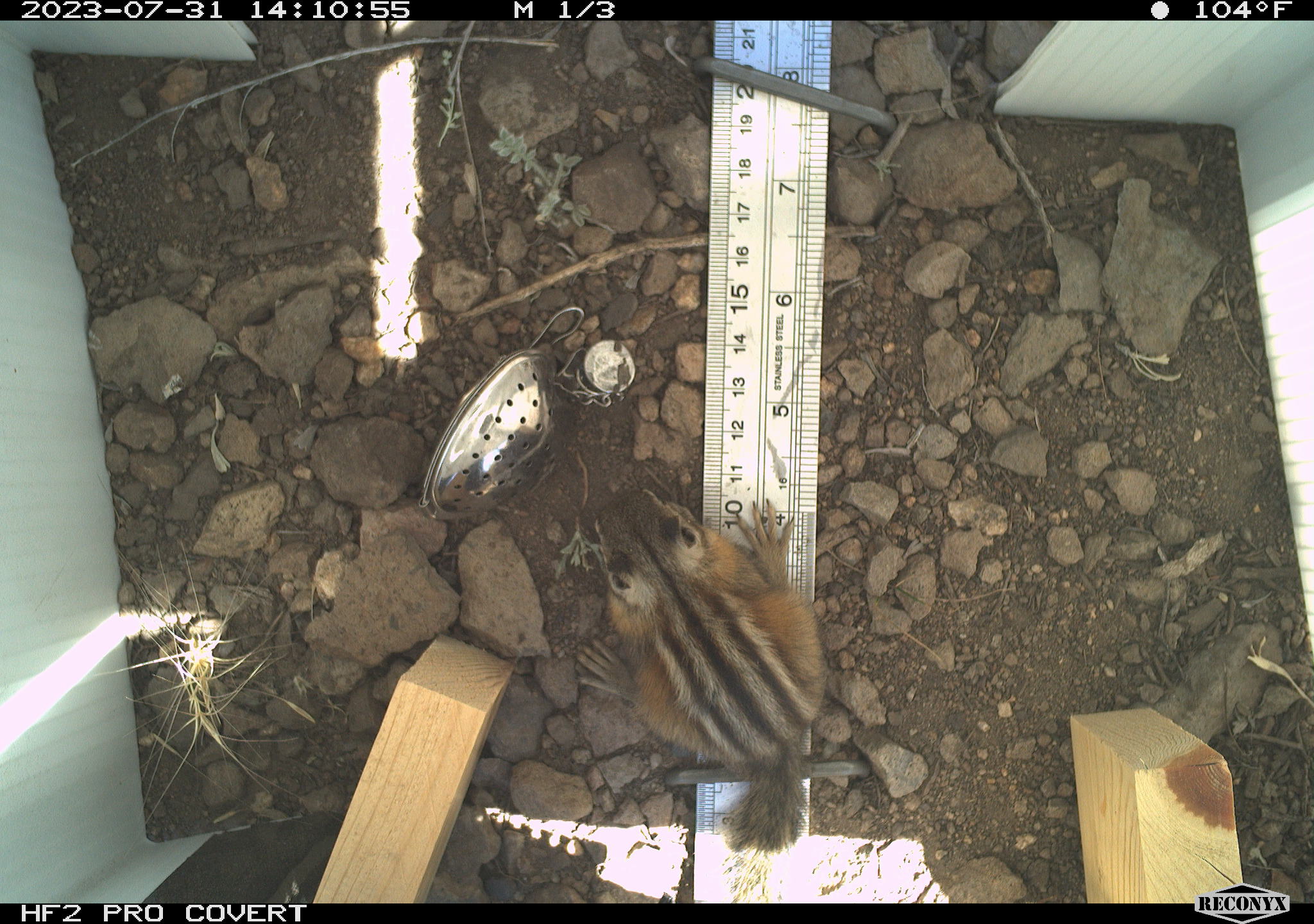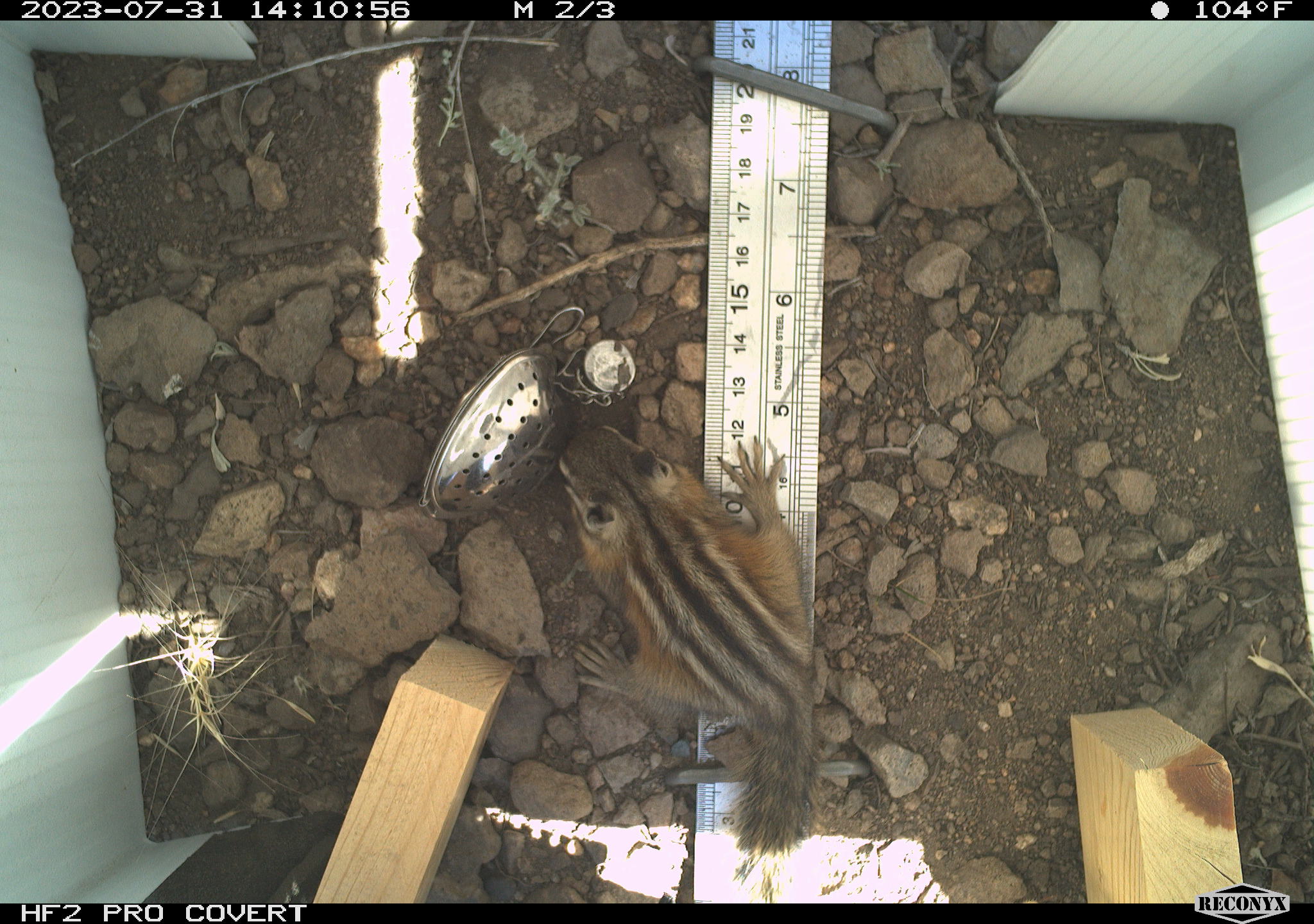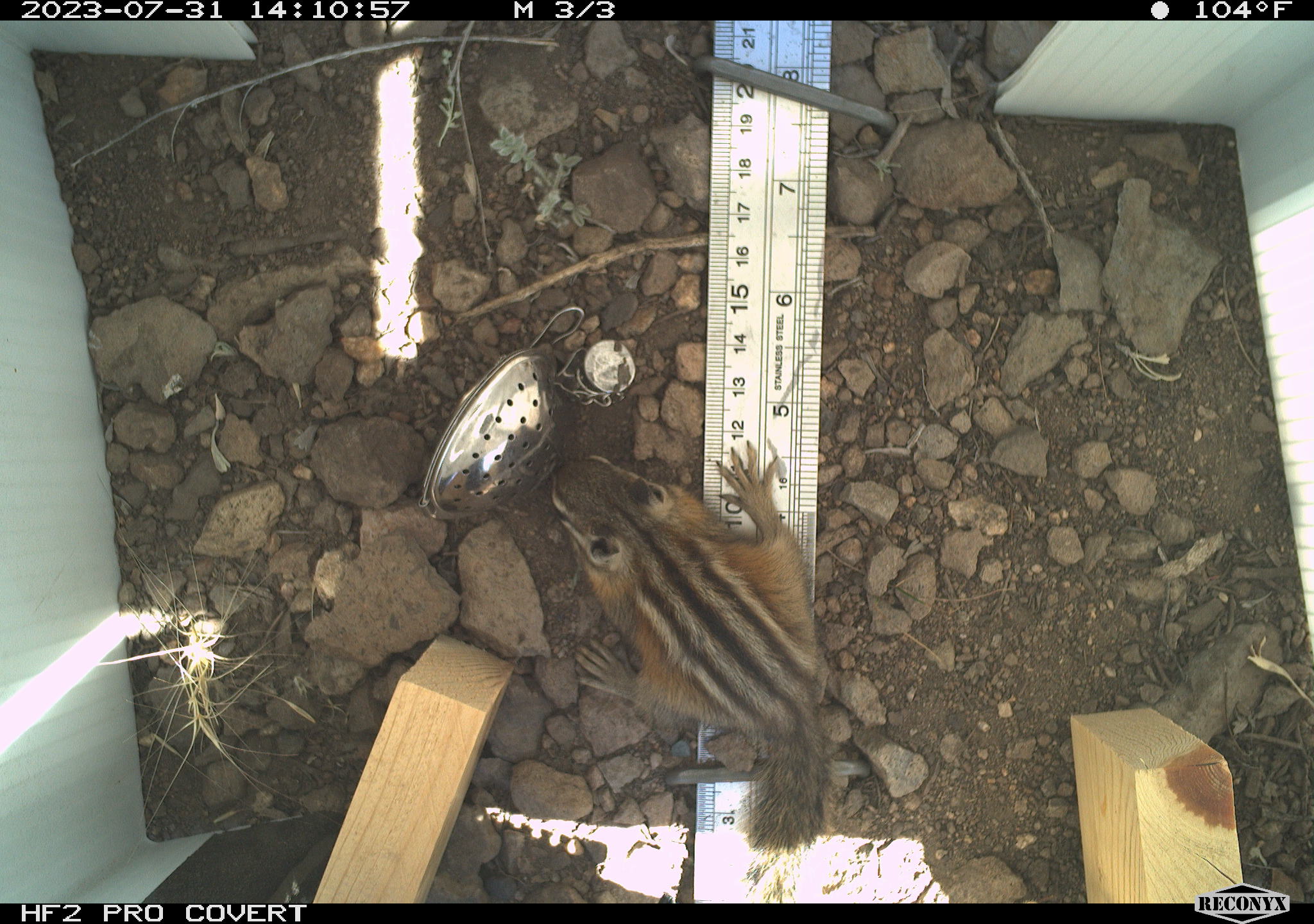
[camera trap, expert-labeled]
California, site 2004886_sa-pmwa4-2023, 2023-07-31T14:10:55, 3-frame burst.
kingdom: Animalia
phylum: Chordata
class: Mammalia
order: Rodentia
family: Sciuridae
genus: Neotamias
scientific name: Neotamias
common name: western chipmunks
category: neotamias species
Neotamias species (western chipmunks) (Neotamias).